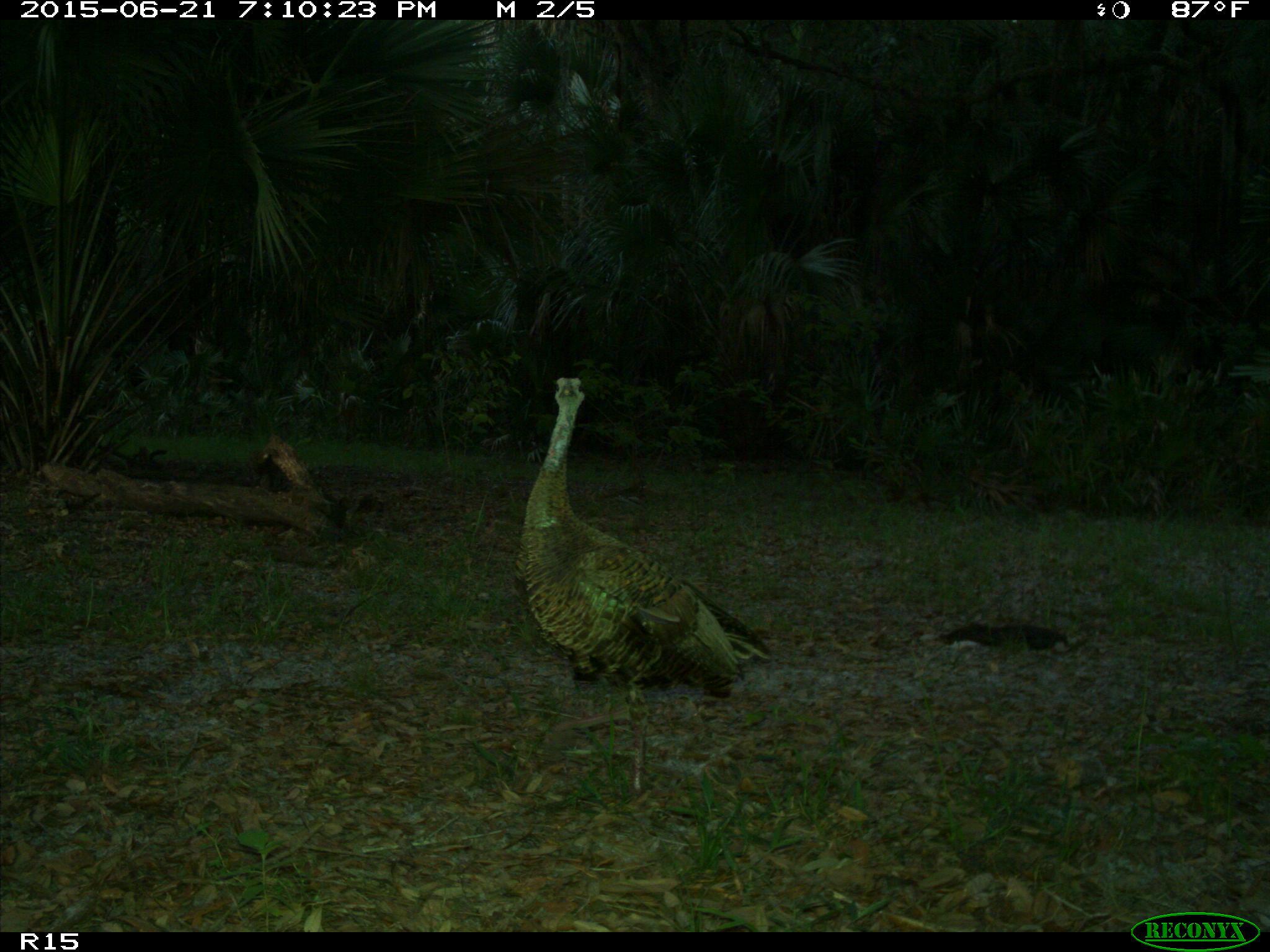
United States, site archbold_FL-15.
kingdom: Animalia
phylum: Chordata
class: Aves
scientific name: Aves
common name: birds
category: unidentified bird